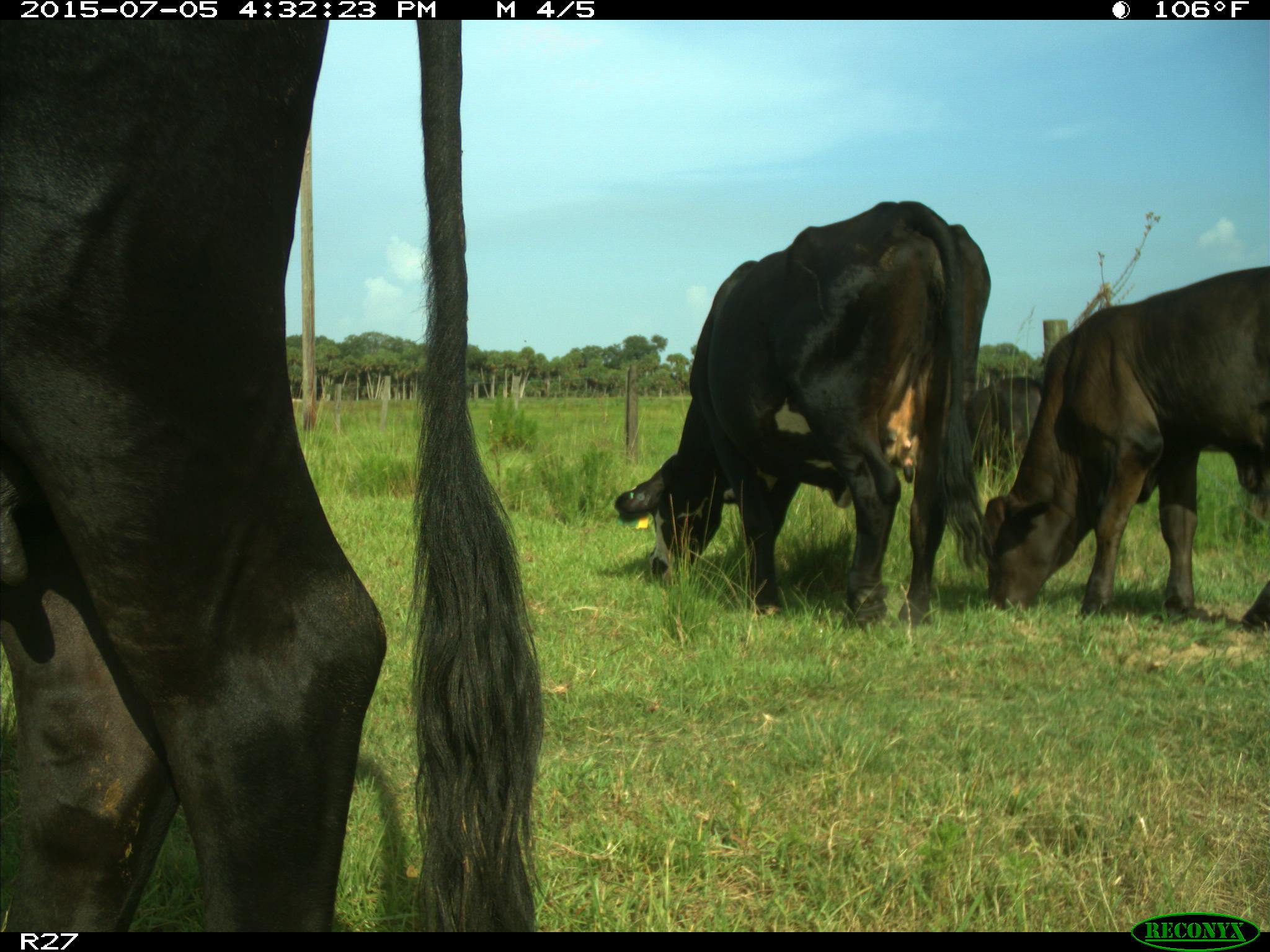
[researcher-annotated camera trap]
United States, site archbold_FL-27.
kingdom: Animalia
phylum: Chordata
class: Mammalia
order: Artiodactyla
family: Bovidae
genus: Bos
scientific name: Bos taurus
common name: domestic cow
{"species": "Bos taurus (domestic cow)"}